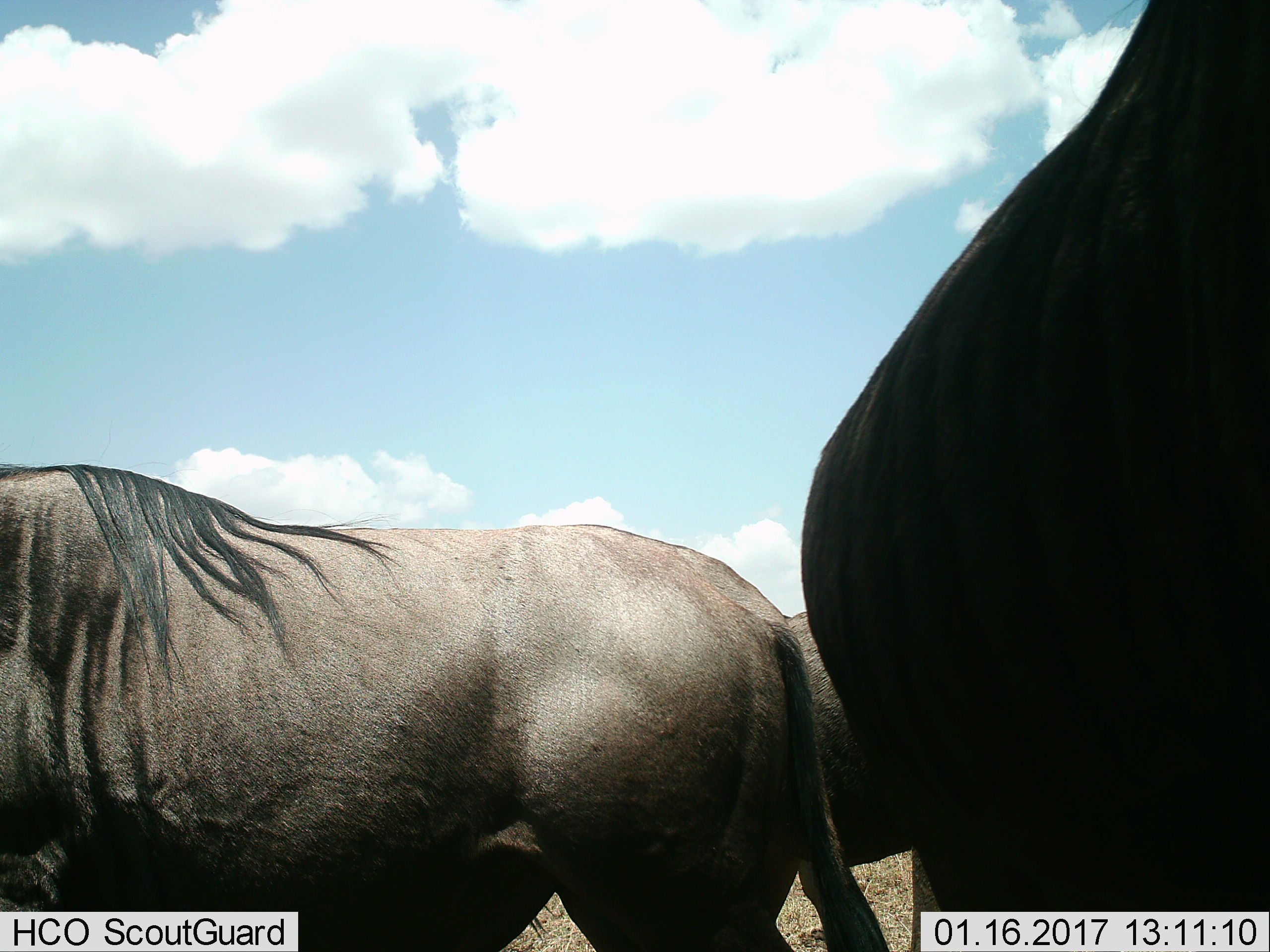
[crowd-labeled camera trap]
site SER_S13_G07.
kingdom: Animalia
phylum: Chordata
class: Mammalia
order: Artiodactyla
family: Bovidae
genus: Connochaetes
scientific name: Connochaetes taurinus taurinus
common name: blue wildebeest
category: wildebeestblue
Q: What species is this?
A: Wildebeestblue (blue wildebeest) (Connochaetes taurinus taurinus).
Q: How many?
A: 3.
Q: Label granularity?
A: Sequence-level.